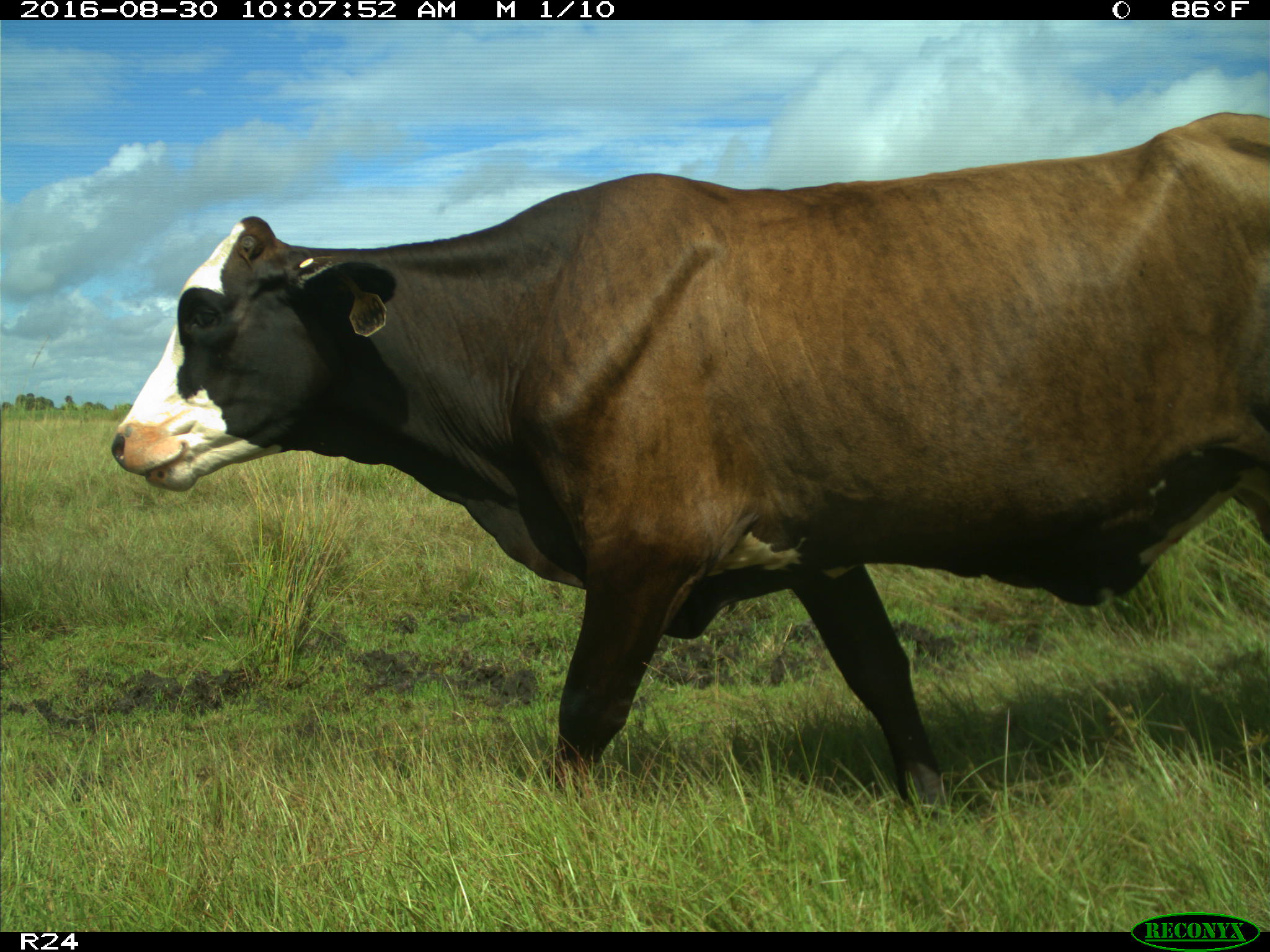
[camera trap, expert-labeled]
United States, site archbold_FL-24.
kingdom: Animalia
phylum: Chordata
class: Mammalia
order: Artiodactyla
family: Bovidae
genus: Bos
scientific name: Bos taurus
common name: domestic cow